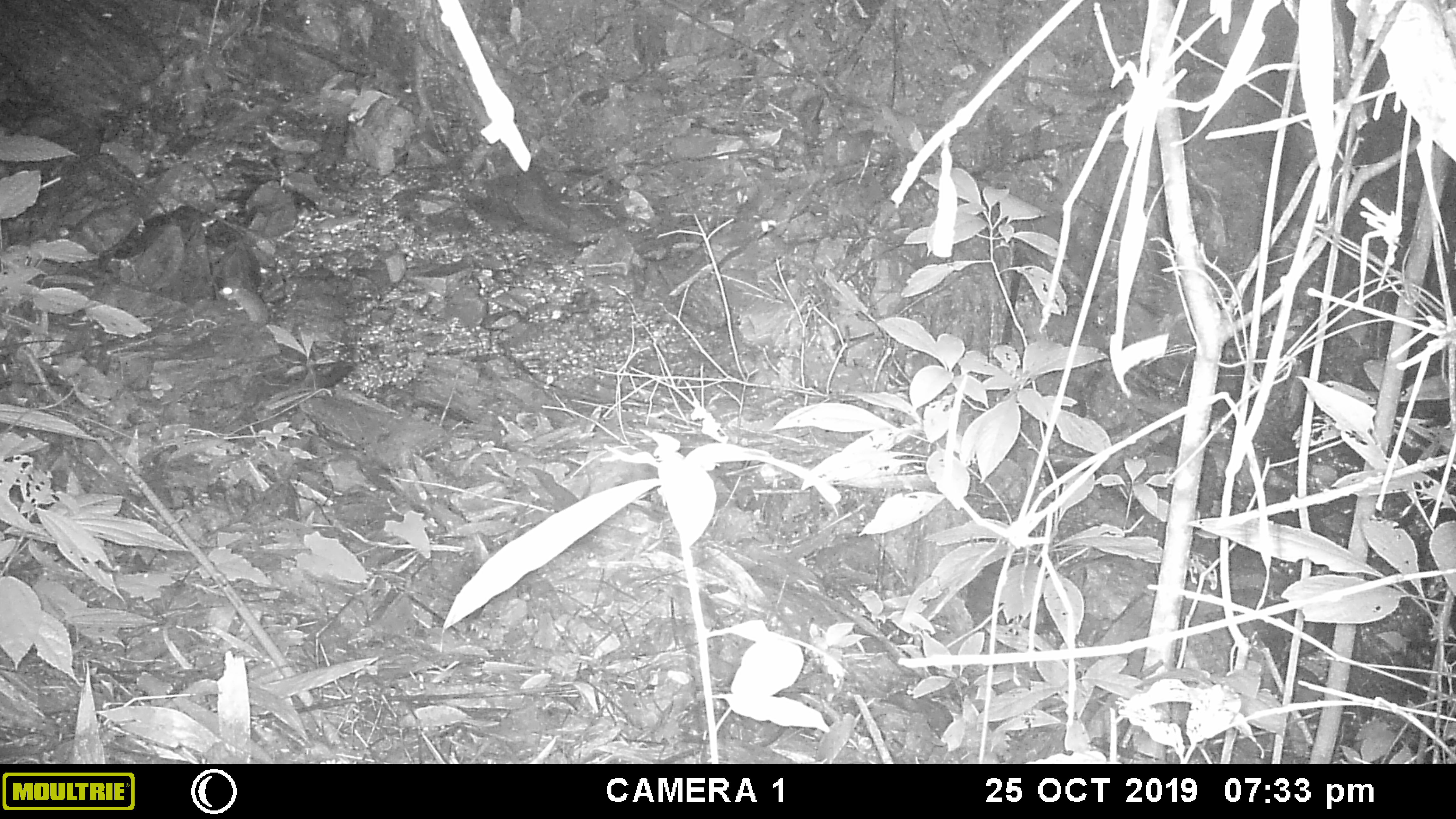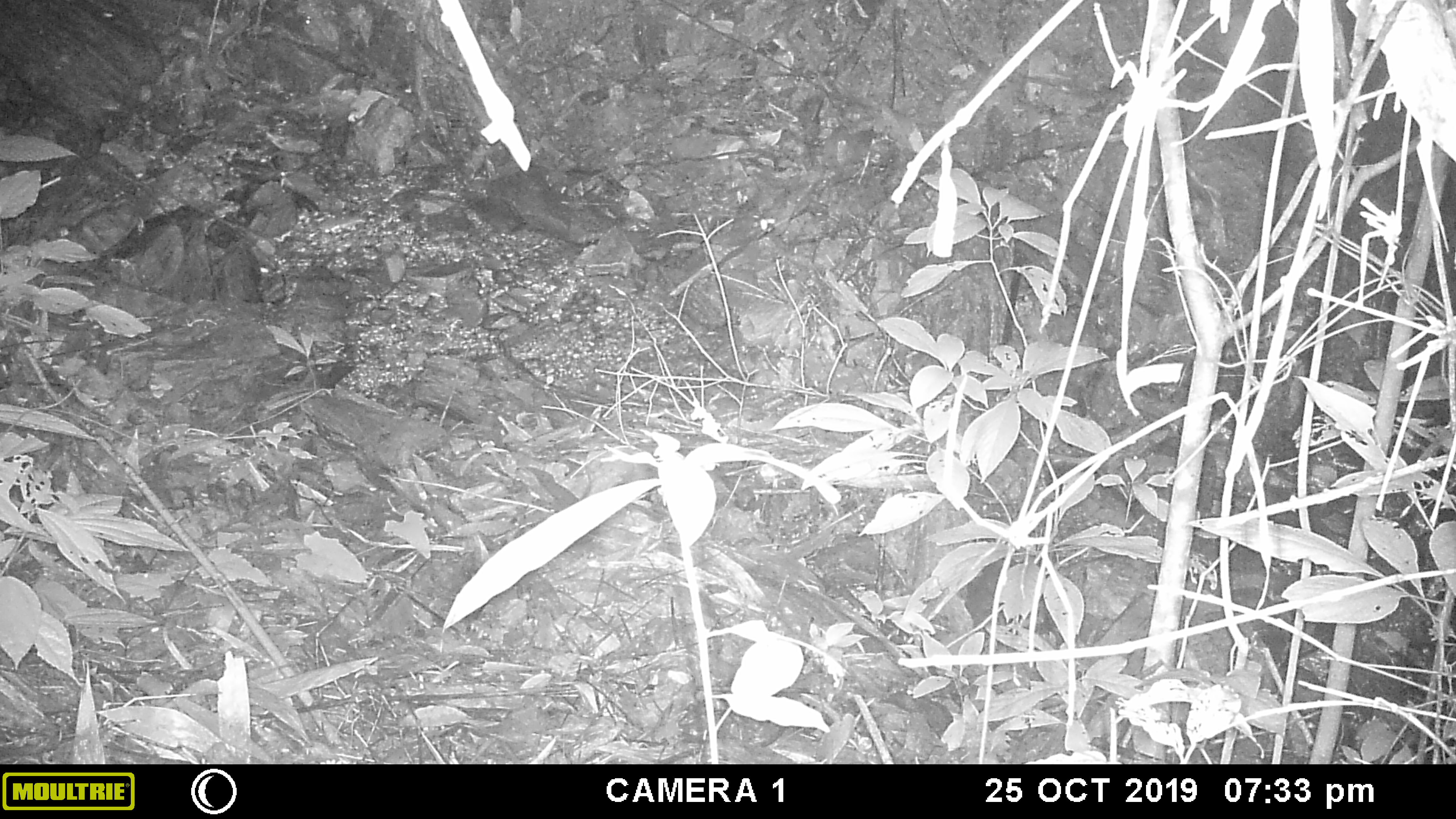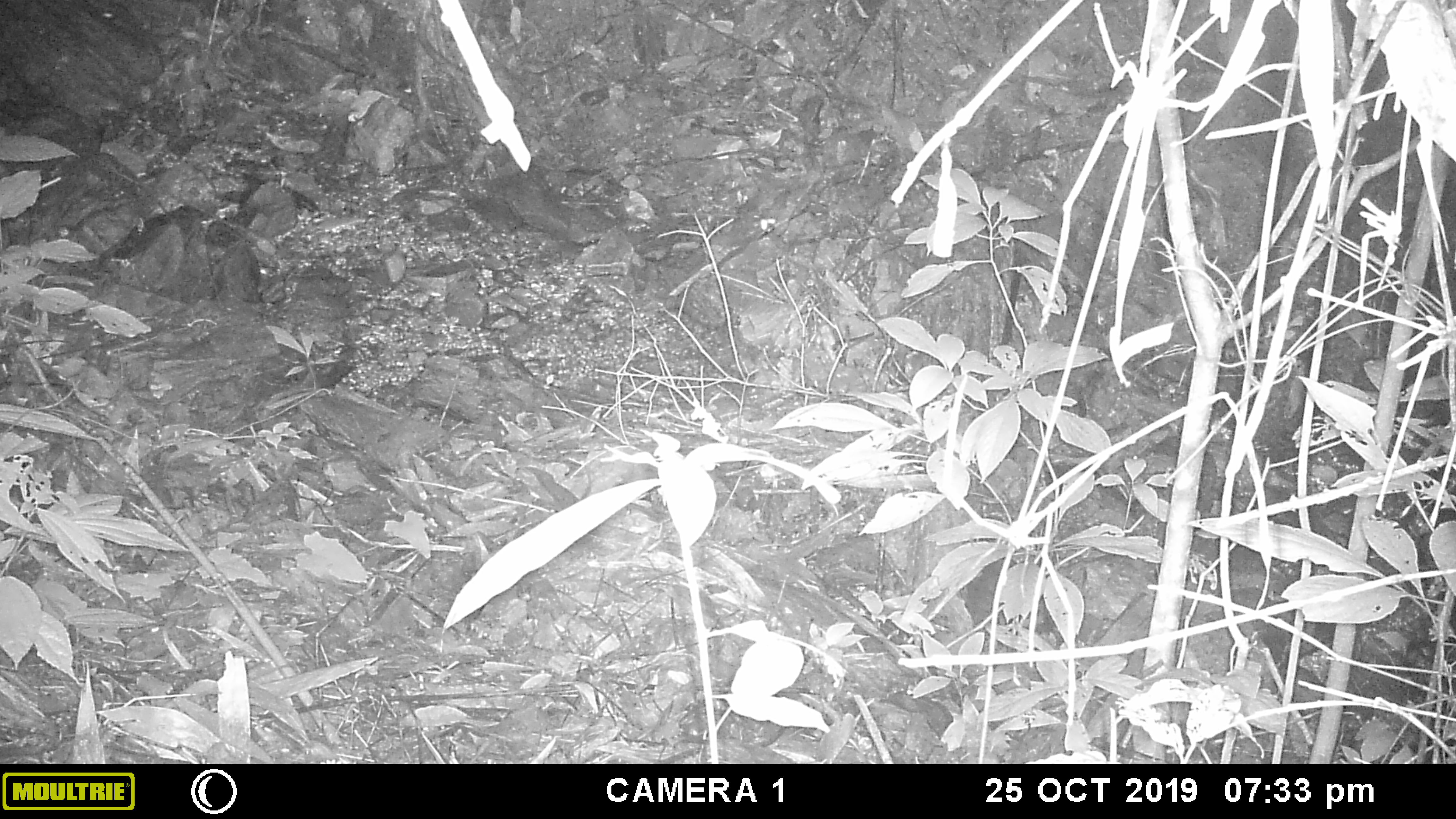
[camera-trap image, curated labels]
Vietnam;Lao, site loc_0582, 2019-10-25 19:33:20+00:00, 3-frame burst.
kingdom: Animalia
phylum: Chordata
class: Mammalia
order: Rodentia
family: Muridae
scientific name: Muridae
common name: old-world mice and rats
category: unidentified murid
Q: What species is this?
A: Unidentified murid (old-world mice and rats) (Muridae).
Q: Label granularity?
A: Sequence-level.